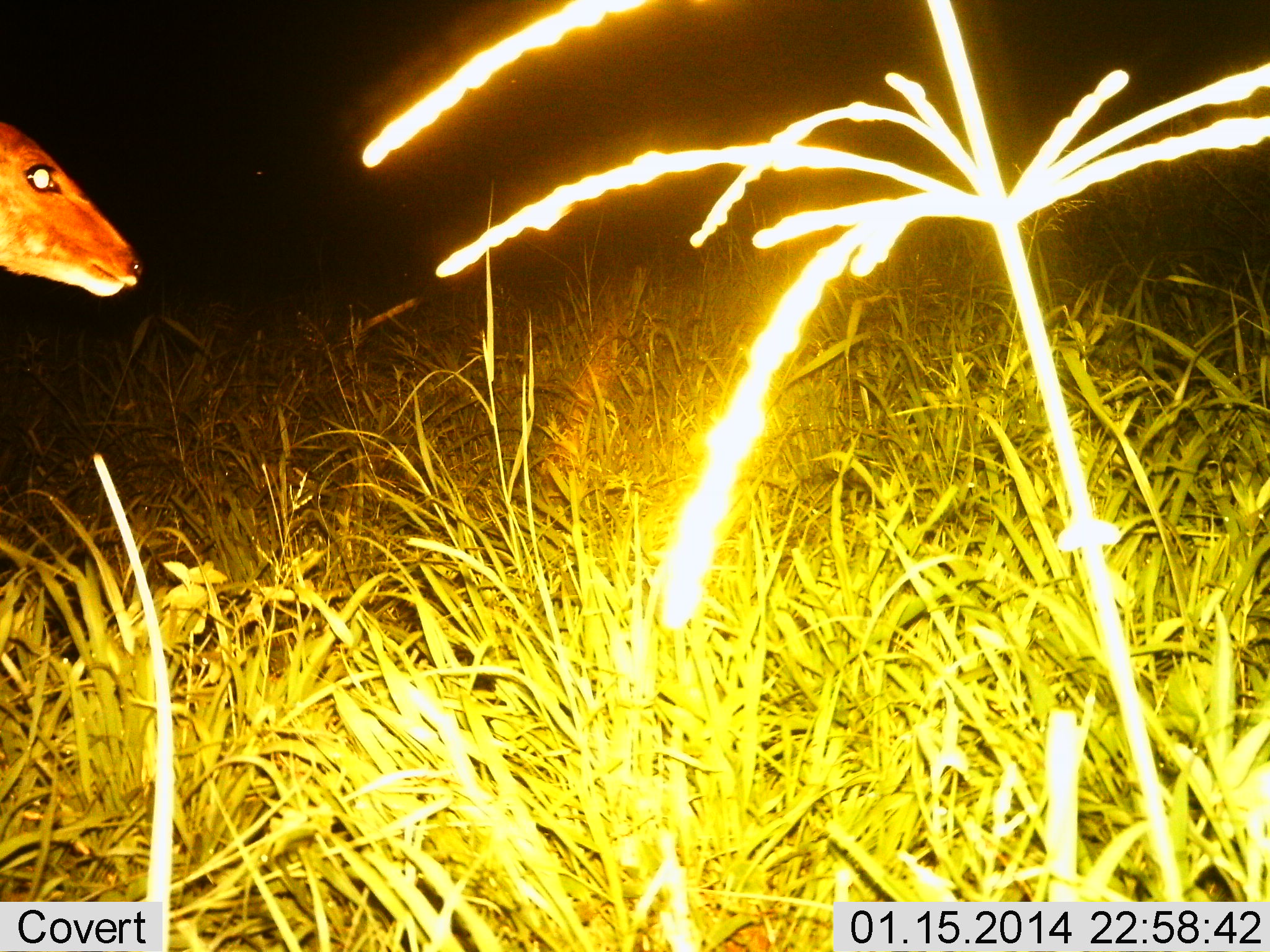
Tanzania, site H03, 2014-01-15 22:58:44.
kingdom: Animalia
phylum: Chordata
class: Mammalia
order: Artiodactyla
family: Bovidae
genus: Redunca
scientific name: Redunca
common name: reedbuck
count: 1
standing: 80%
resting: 0%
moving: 20%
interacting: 0%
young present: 0%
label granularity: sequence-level